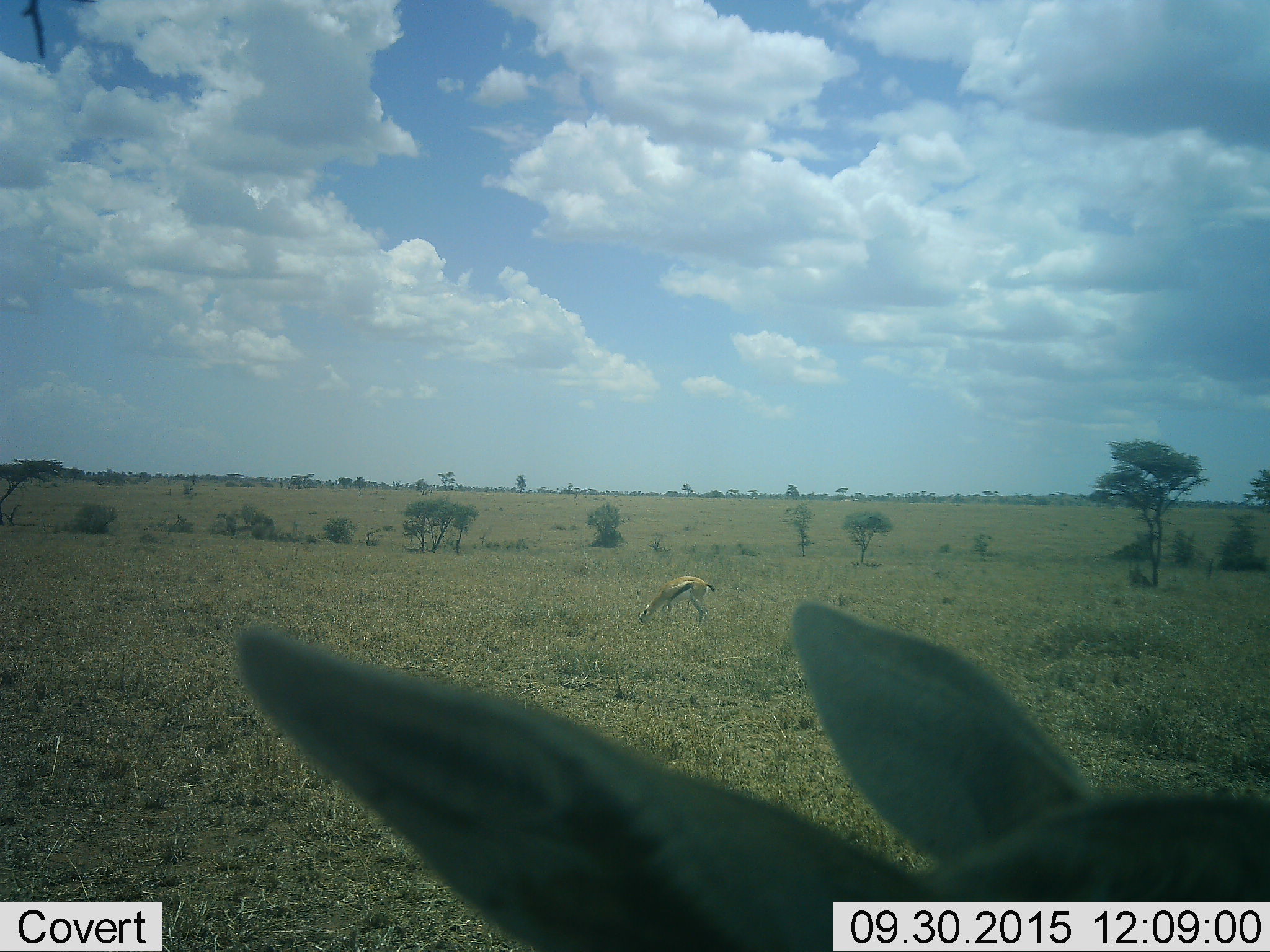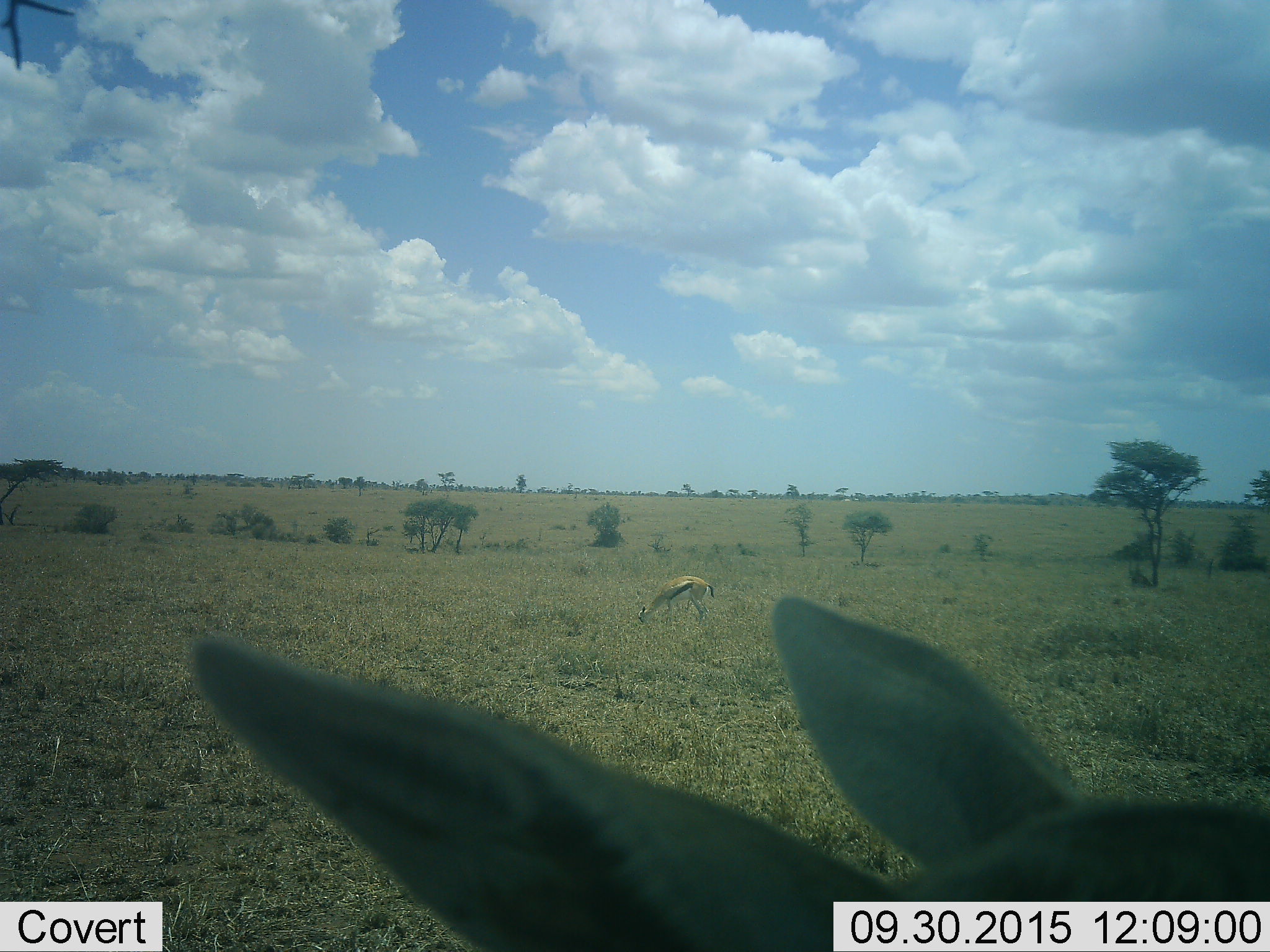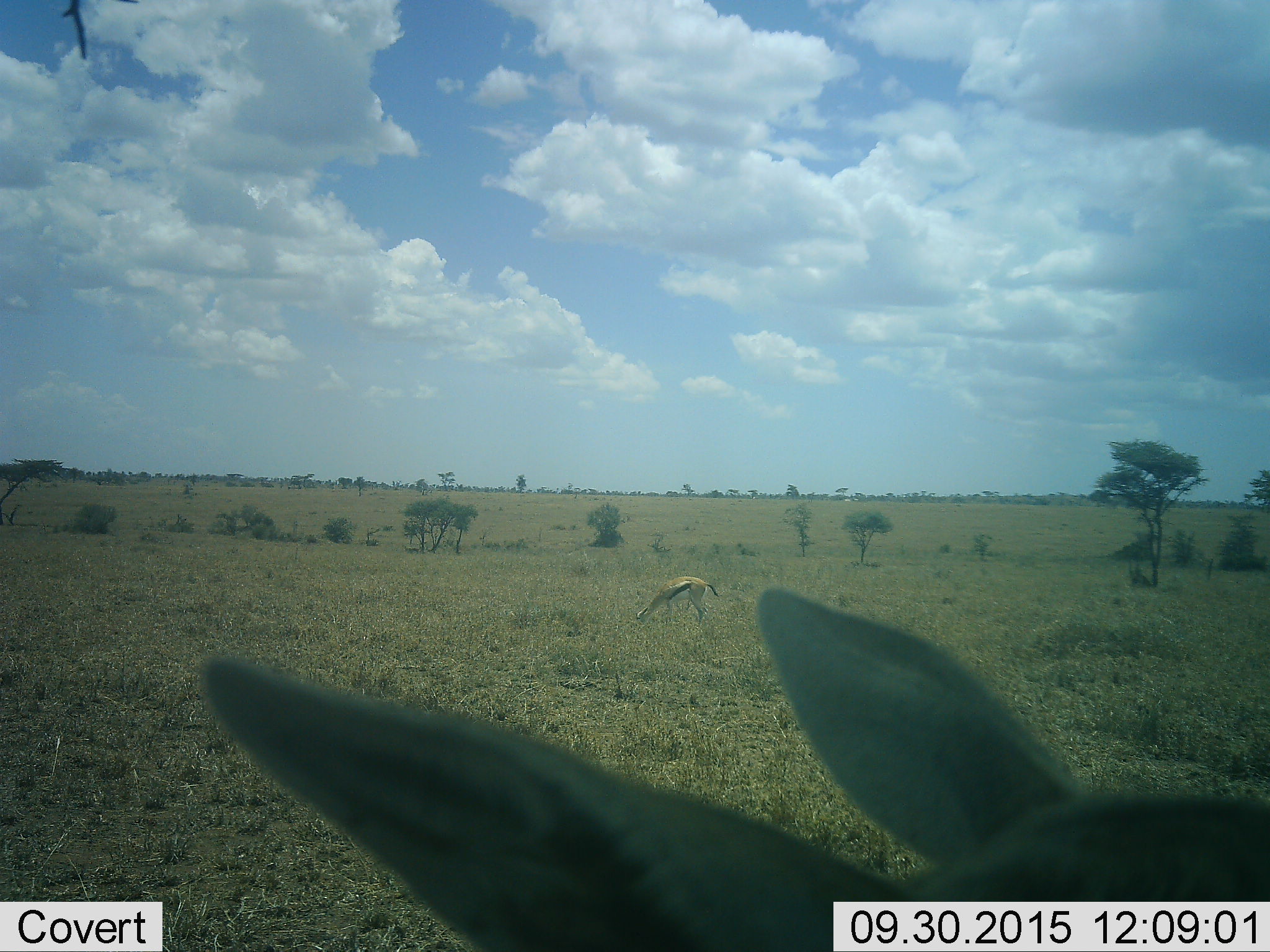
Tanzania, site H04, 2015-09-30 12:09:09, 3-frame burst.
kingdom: Animalia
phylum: Chordata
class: Mammalia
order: Artiodactyla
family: Bovidae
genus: Eudorcas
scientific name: Eudorcas thomsonii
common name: thomson's gazelle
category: gazellethomsons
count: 2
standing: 60%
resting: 0%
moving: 20%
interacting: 10%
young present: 10%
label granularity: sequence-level